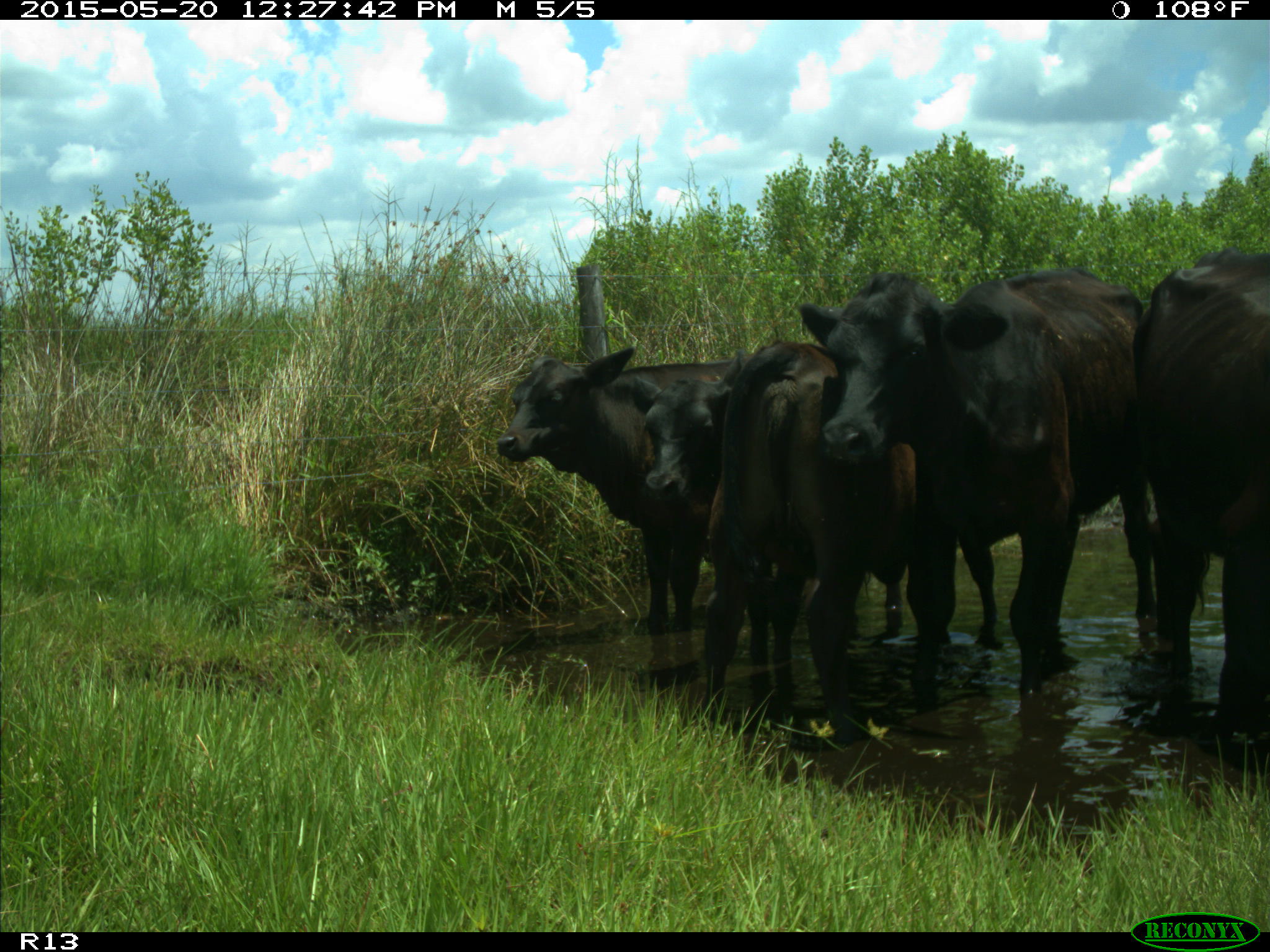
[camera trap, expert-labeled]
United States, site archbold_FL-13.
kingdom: Animalia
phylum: Chordata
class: Mammalia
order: Artiodactyla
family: Bovidae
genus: Bos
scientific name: Bos taurus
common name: domestic cow